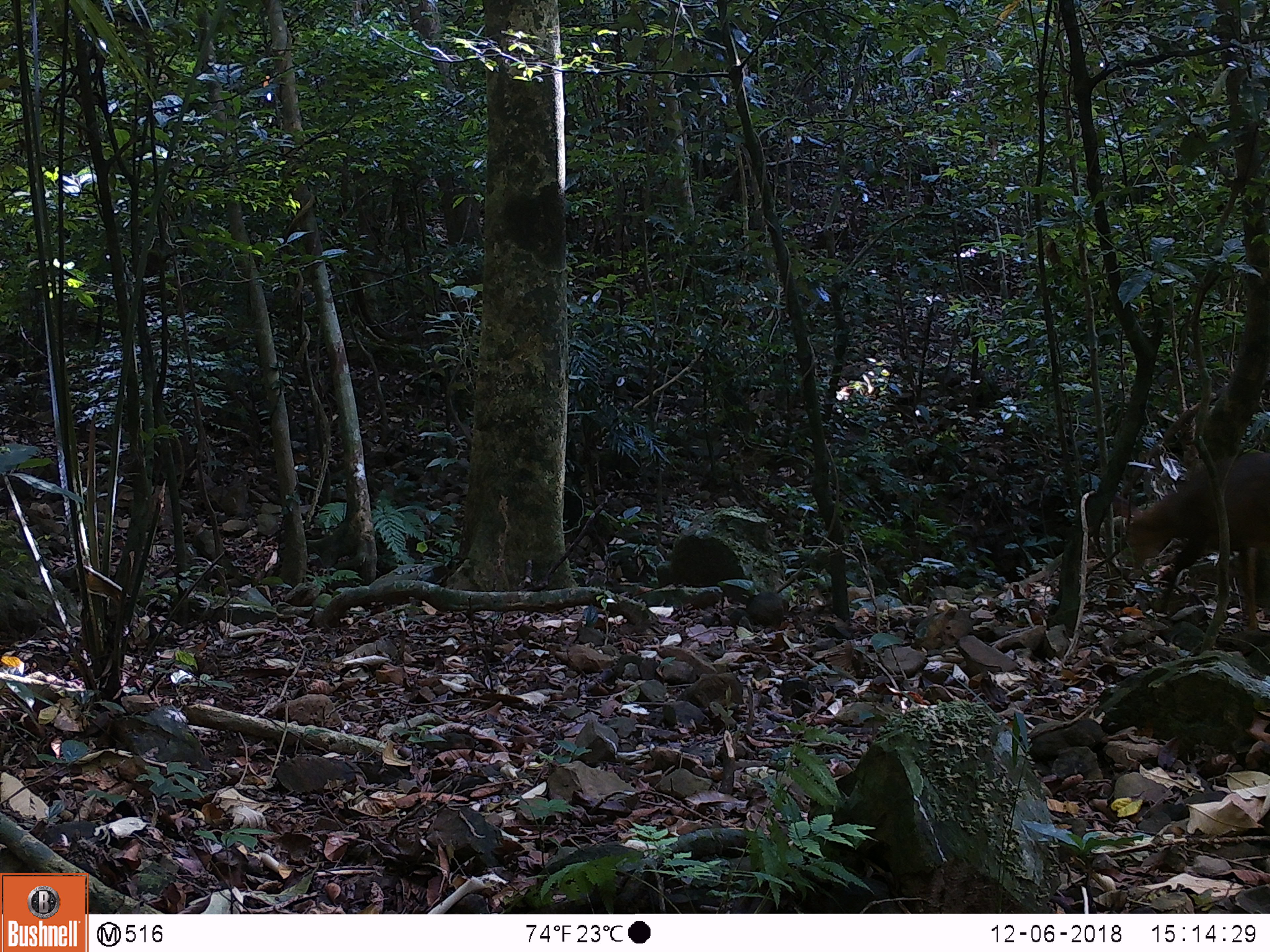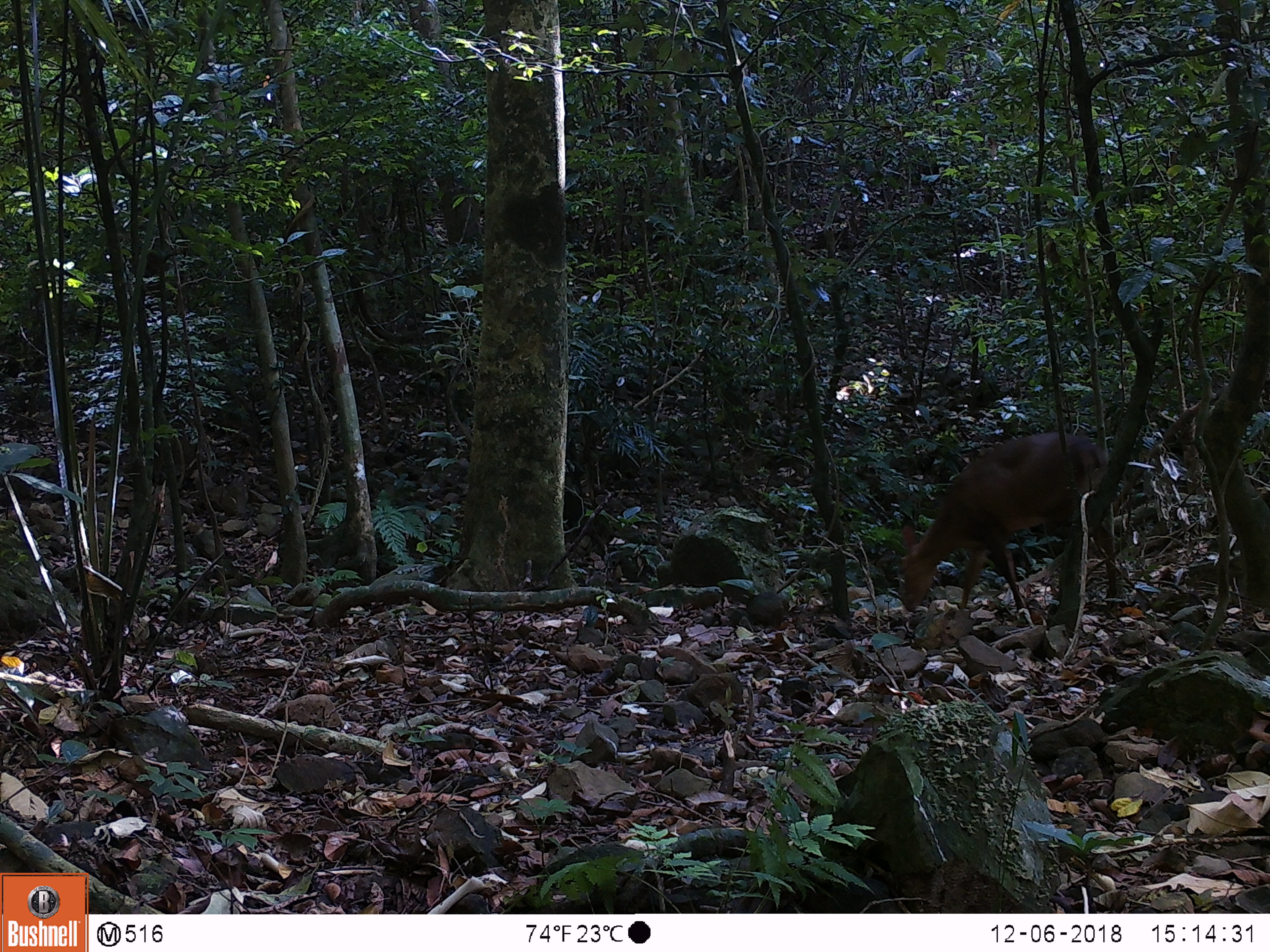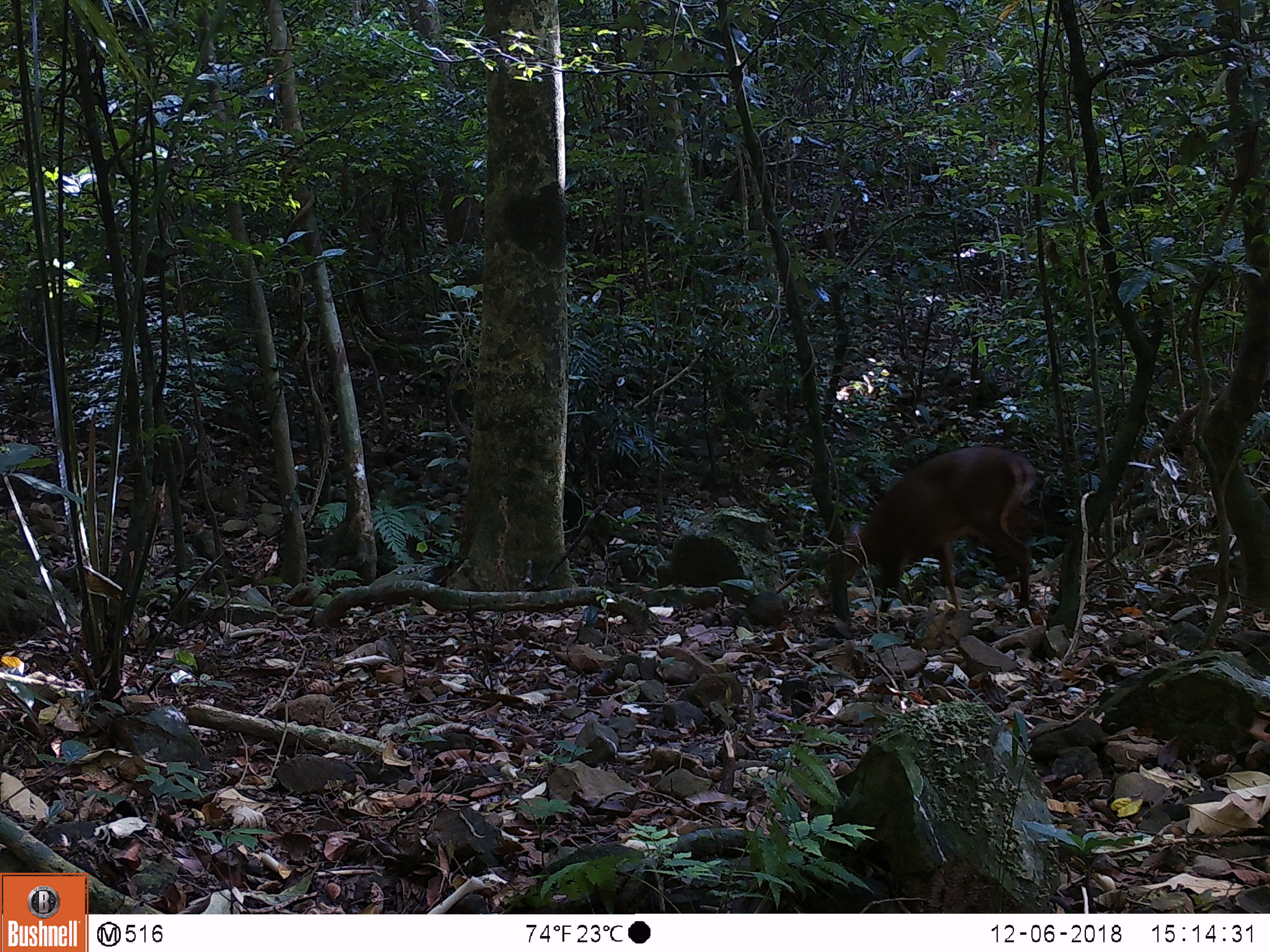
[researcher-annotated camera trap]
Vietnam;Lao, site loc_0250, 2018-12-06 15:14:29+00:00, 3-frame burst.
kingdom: Animalia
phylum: Chordata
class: Mammalia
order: Artiodactyla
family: Cervidae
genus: Muntiacus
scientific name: Muntiacus vuquangensis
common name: large-antlered muntjac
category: large antlered muntjac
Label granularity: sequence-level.